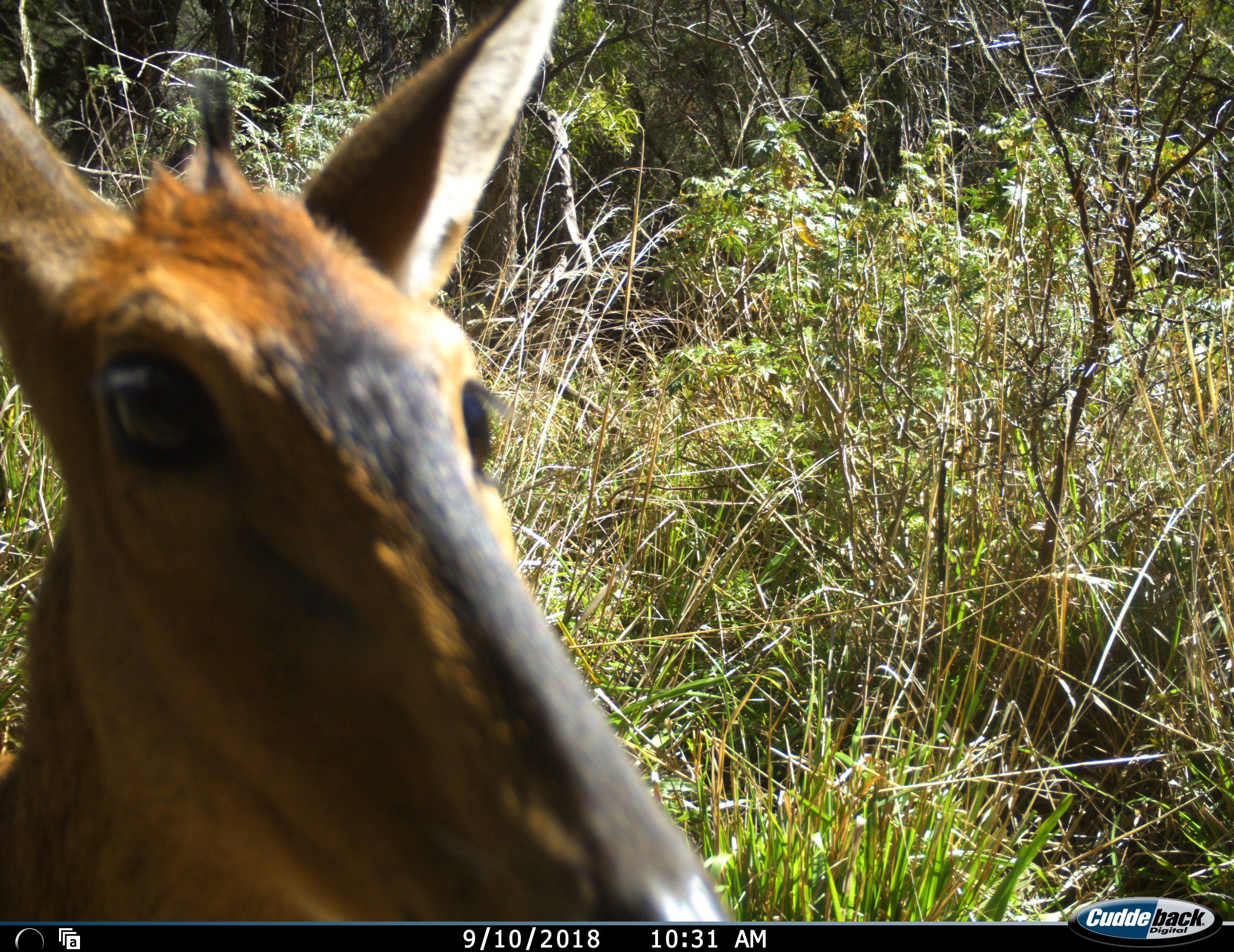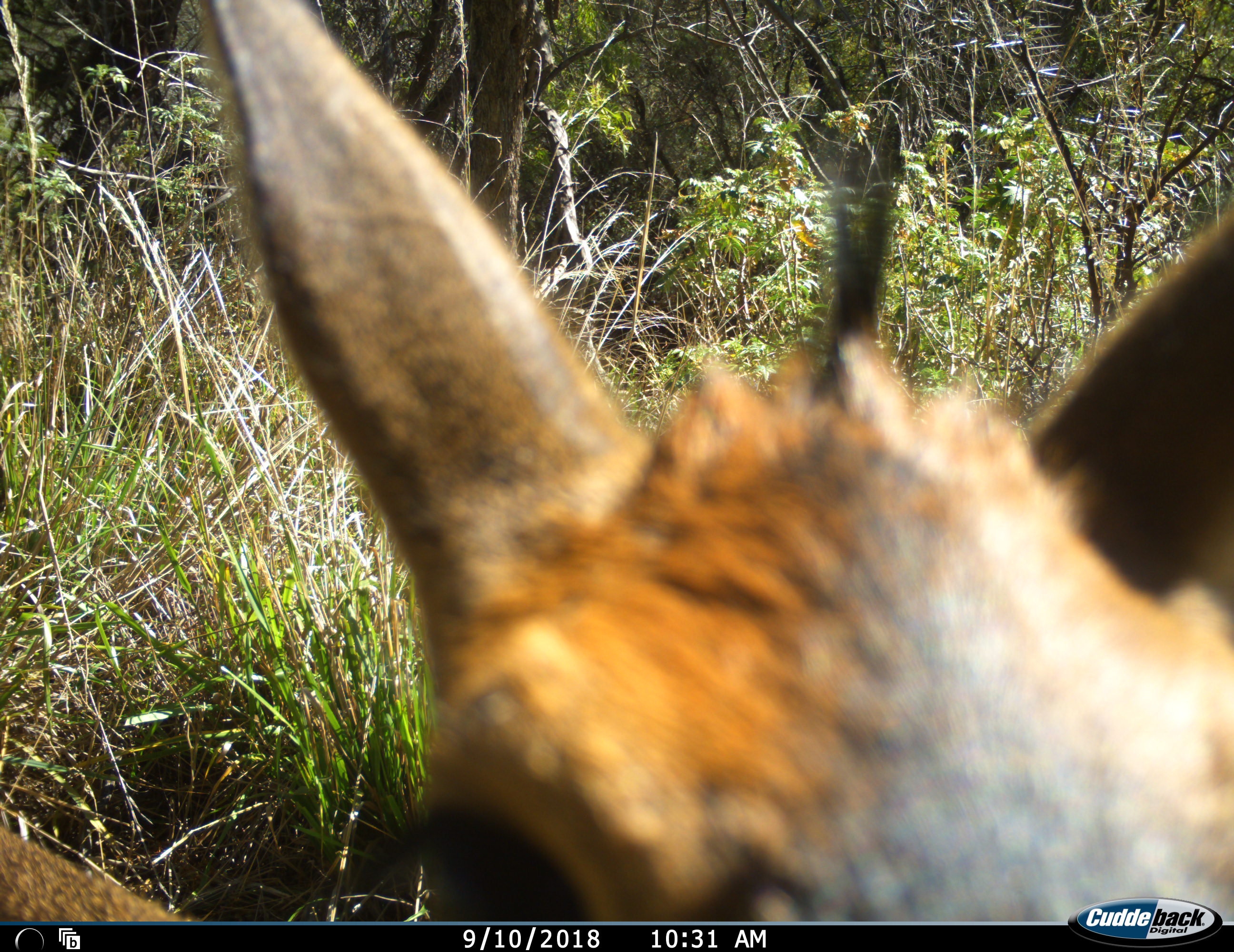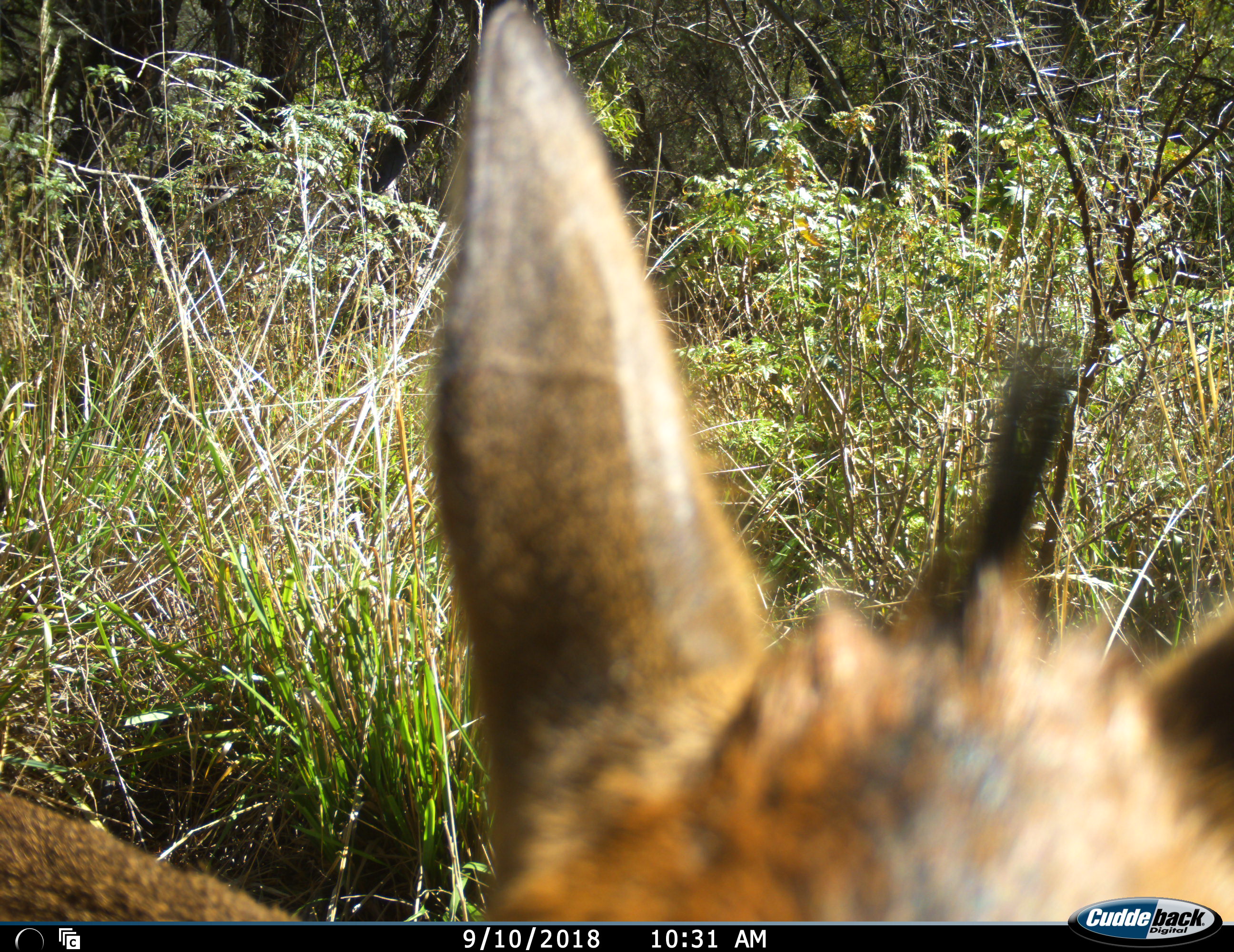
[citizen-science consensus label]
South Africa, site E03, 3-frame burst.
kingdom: Animalia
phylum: Chordata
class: Mammalia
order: Artiodactyla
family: Bovidae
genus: Sylvicapra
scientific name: Sylvicapra grimmia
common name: common grey duiker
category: duikercommongrey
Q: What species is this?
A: Duikercommongrey (common grey duiker) (Sylvicapra grimmia).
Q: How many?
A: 1.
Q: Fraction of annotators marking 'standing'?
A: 43%.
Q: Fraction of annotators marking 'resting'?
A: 0%.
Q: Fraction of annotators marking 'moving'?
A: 57%.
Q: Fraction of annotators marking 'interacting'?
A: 0%.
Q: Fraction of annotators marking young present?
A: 0%.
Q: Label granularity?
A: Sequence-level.